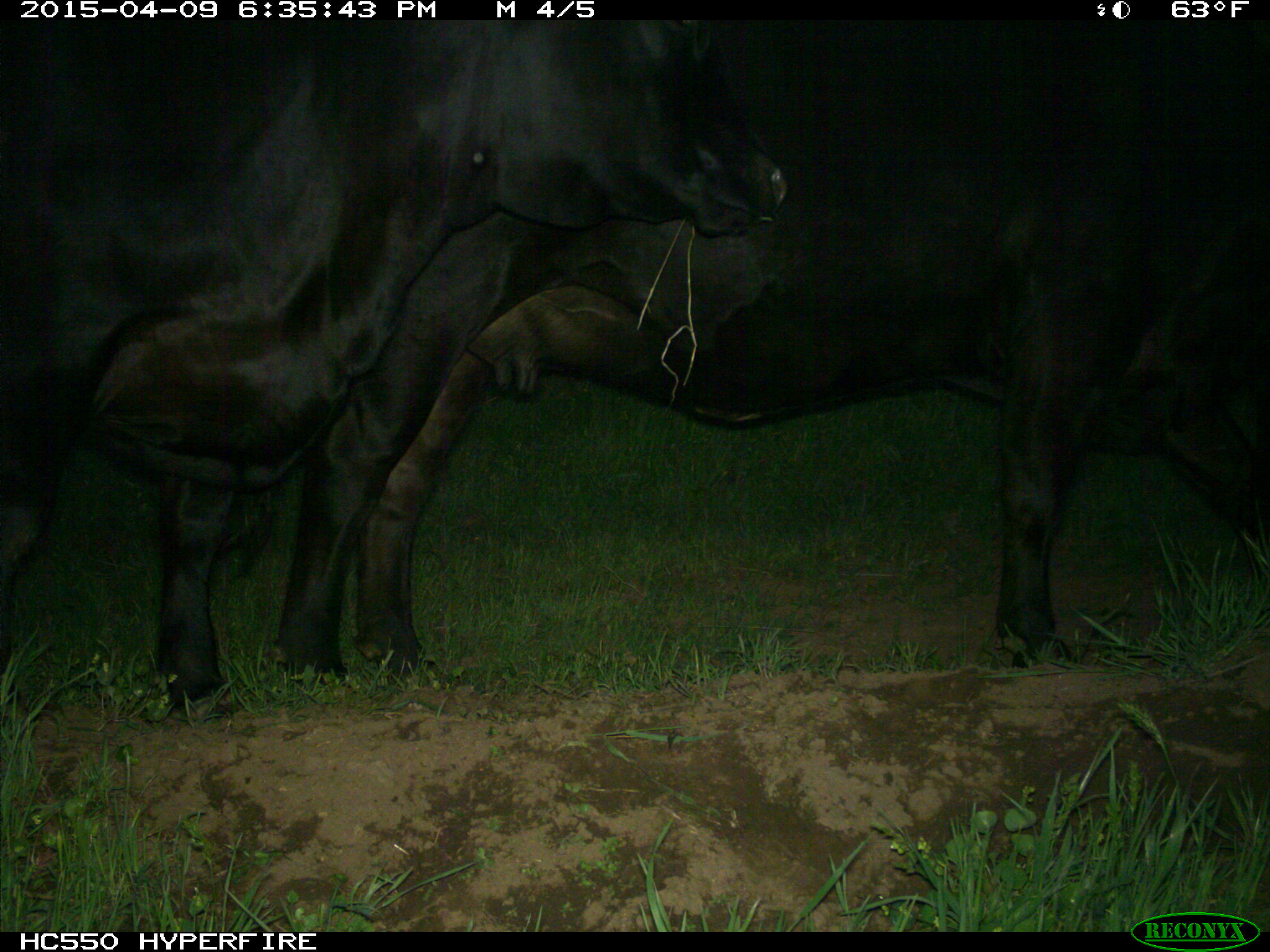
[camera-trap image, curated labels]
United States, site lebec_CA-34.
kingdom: Animalia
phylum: Chordata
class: Mammalia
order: Artiodactyla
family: Bovidae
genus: Bos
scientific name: Bos taurus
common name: domestic cow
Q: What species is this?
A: Bos taurus (domestic cow).